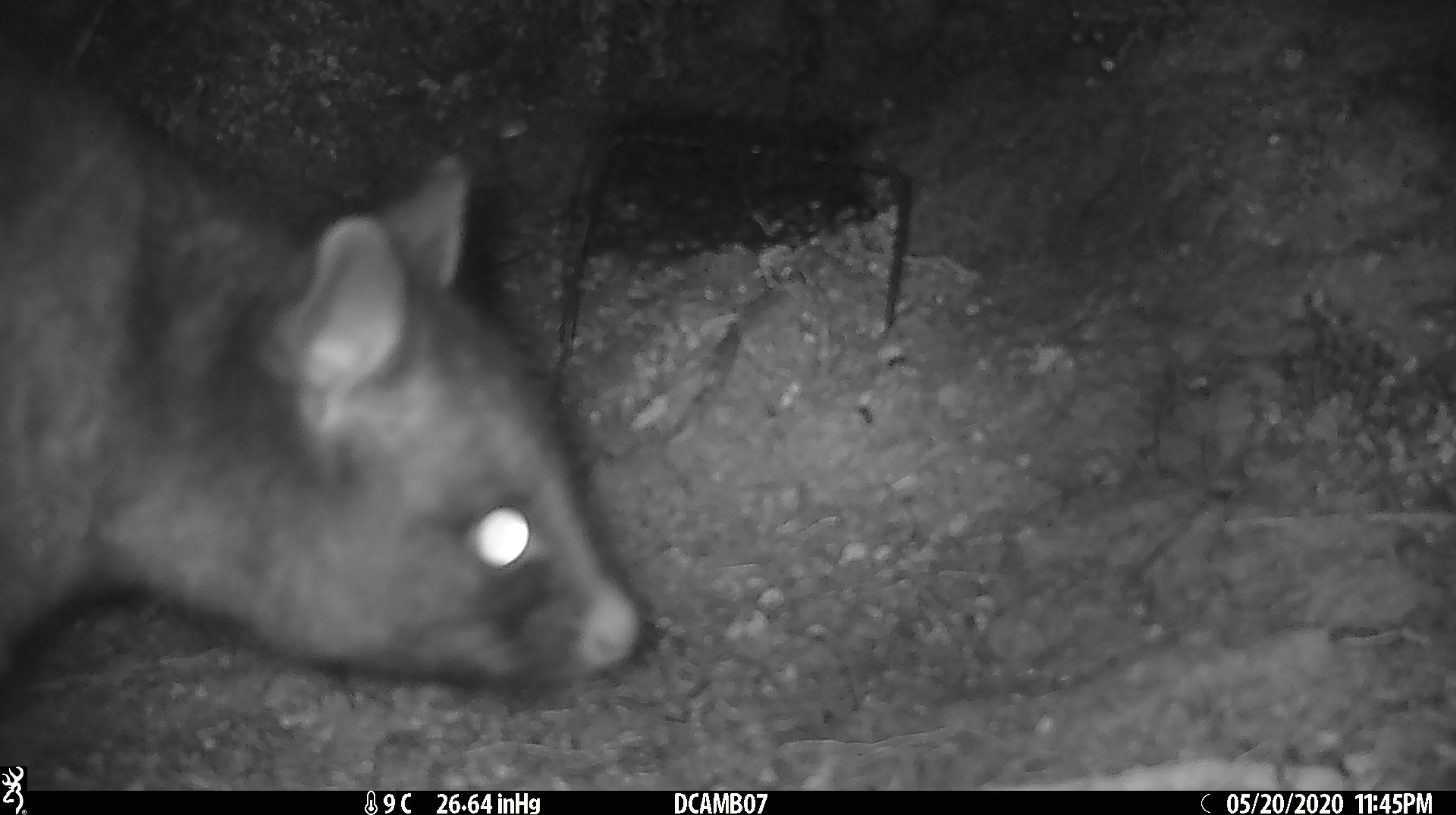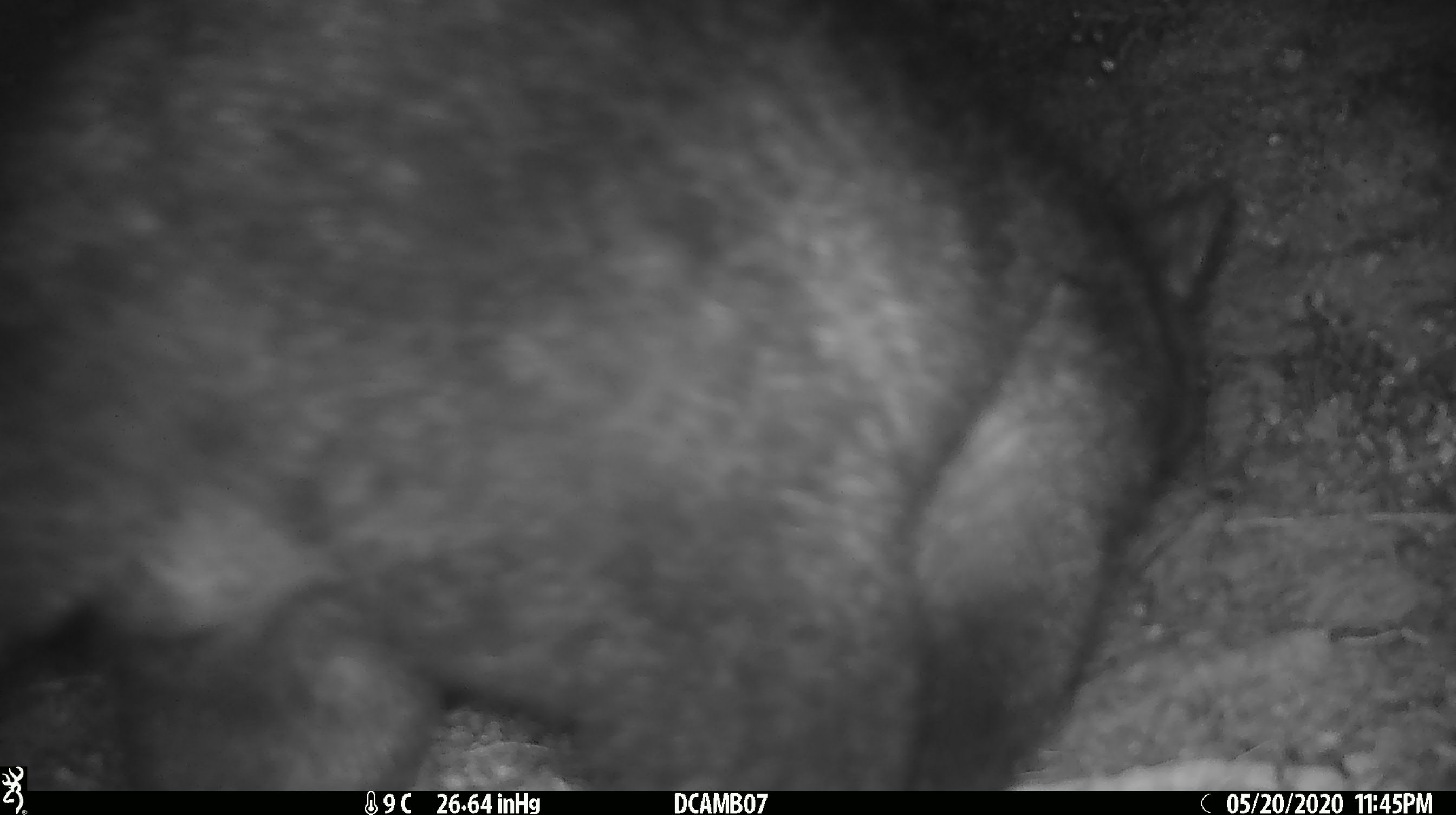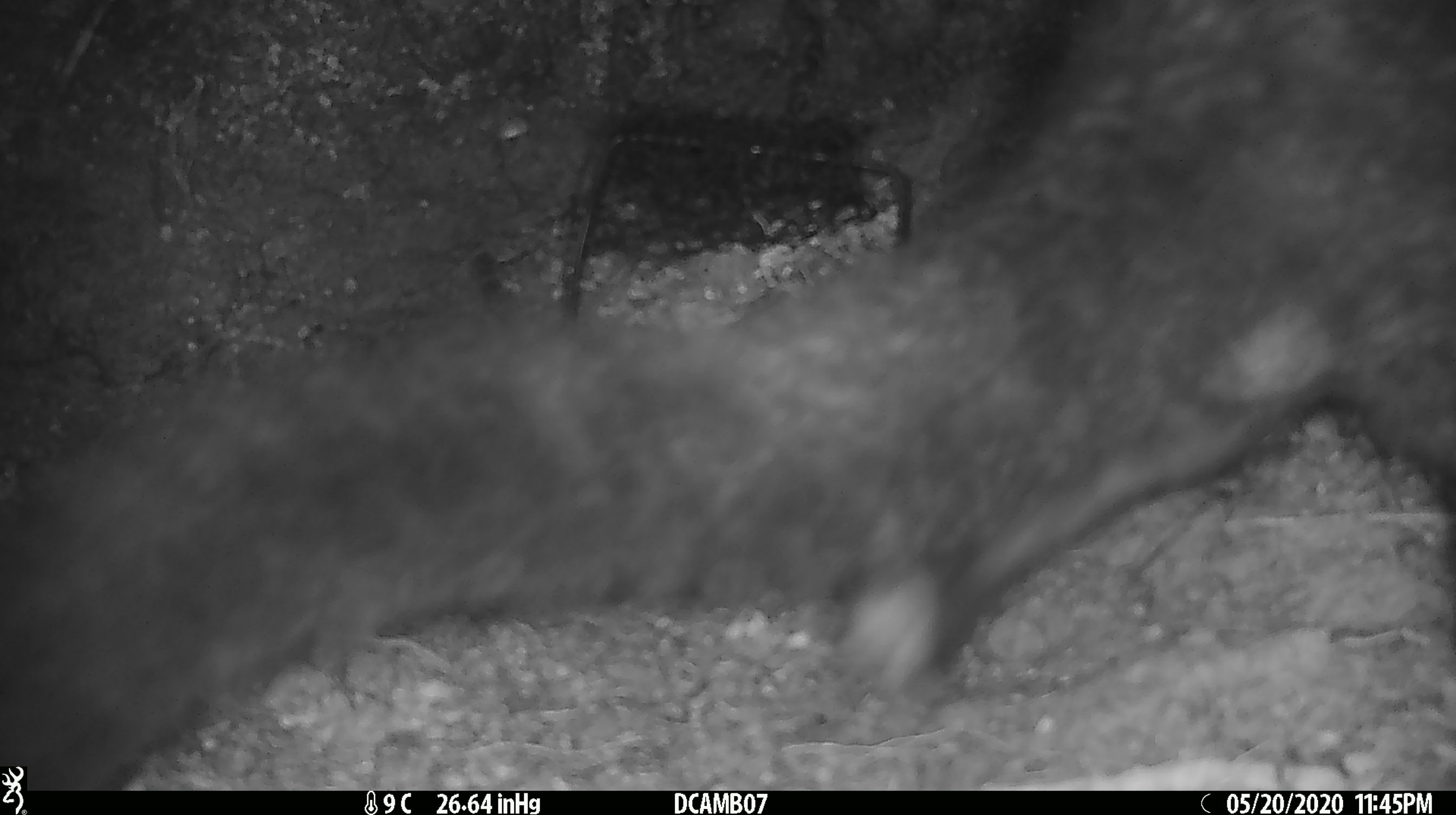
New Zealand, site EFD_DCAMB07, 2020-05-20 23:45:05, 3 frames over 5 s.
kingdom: Animalia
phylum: Chordata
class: Mammalia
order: Diprotodontia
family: Phalangeridae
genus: Trichosurus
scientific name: Trichosurus vulpecula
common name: common brushtail possum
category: possum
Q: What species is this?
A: Possum (common brushtail possum) (Trichosurus vulpecula).